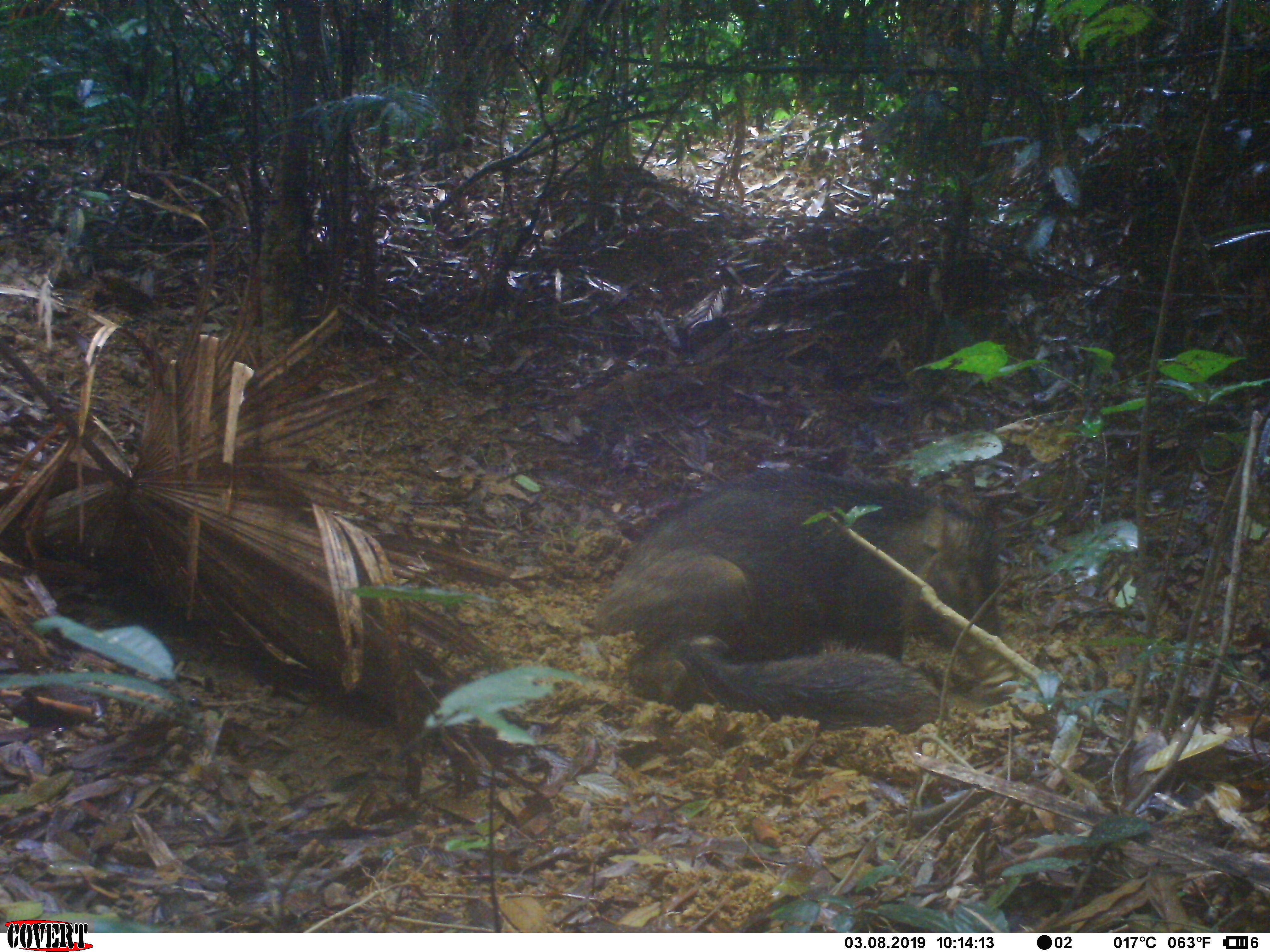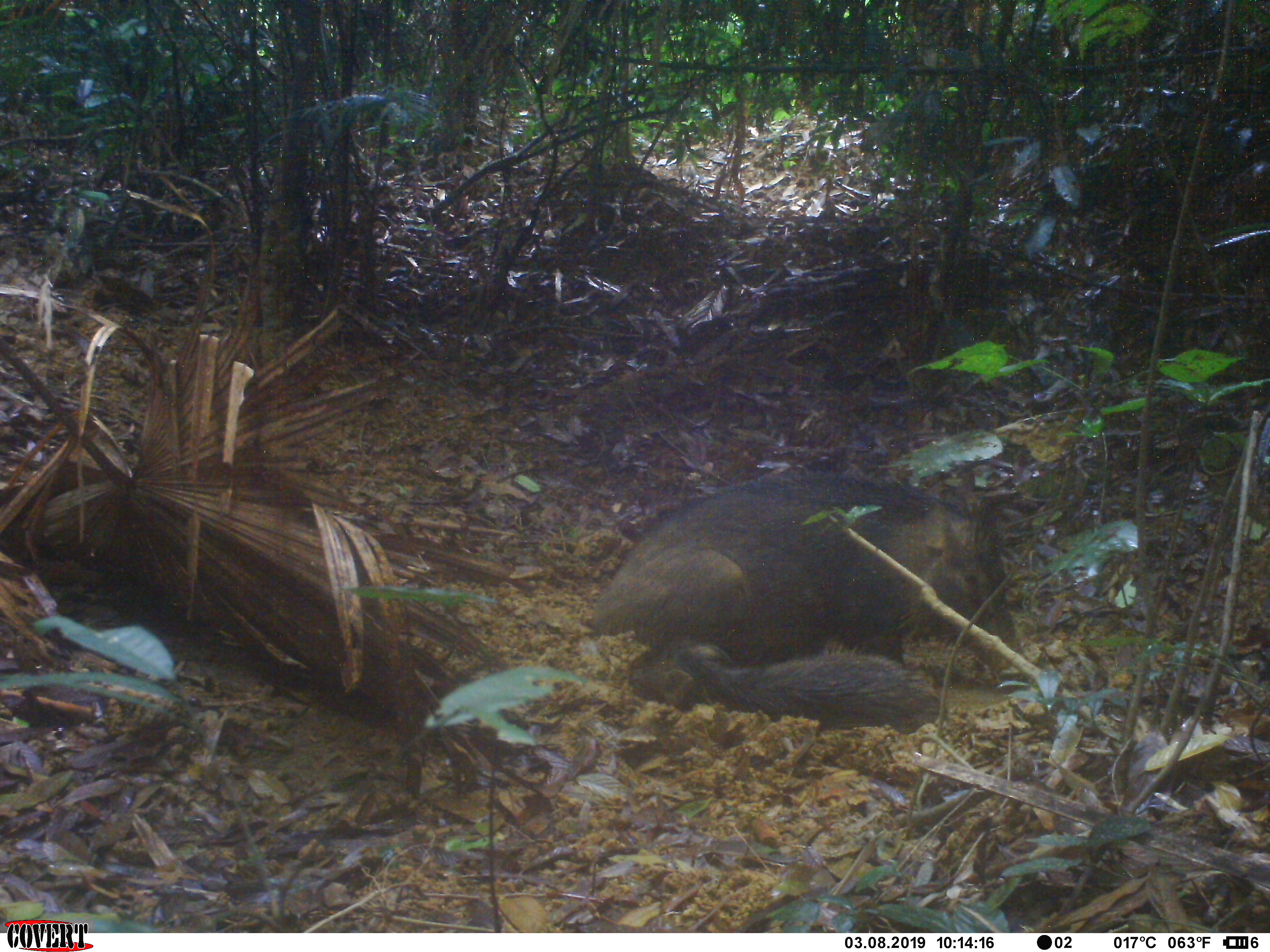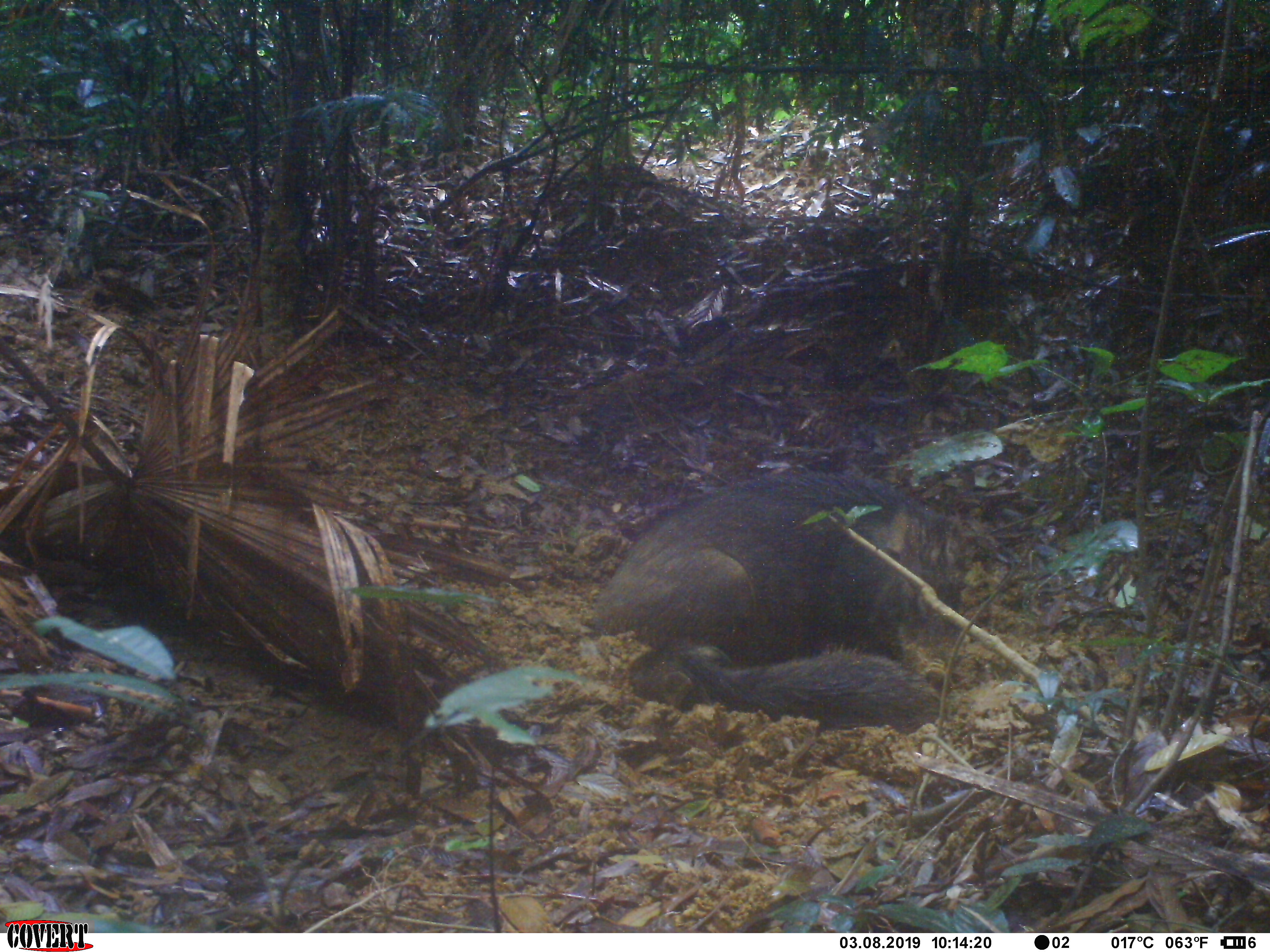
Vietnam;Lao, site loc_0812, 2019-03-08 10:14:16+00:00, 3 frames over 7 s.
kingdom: Animalia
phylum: Chordata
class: Mammalia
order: Artiodactyla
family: Suidae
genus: Sus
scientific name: Sus scrofa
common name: eurasian wild pig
Eurasian wild pig (Sus scrofa). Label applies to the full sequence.